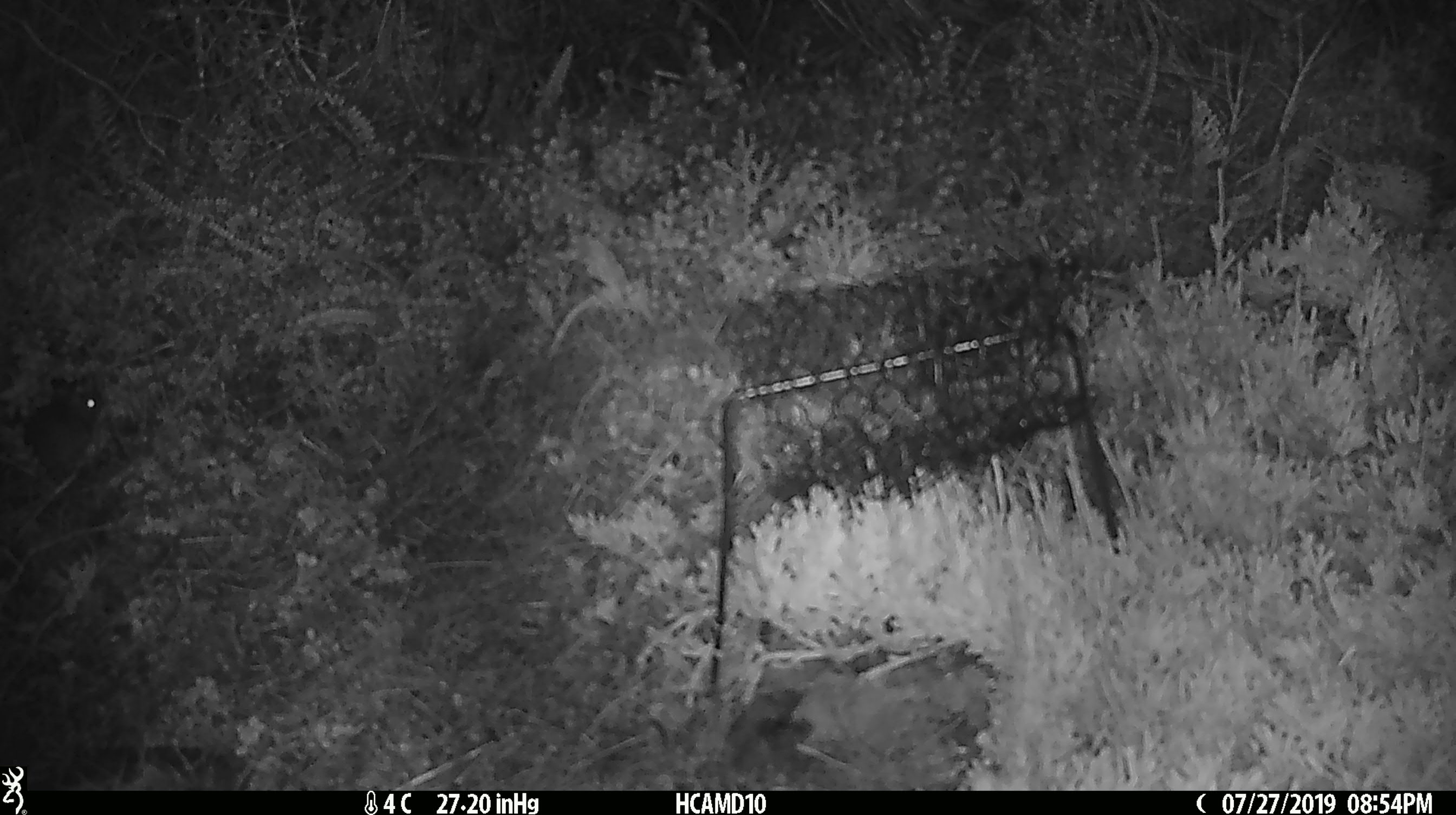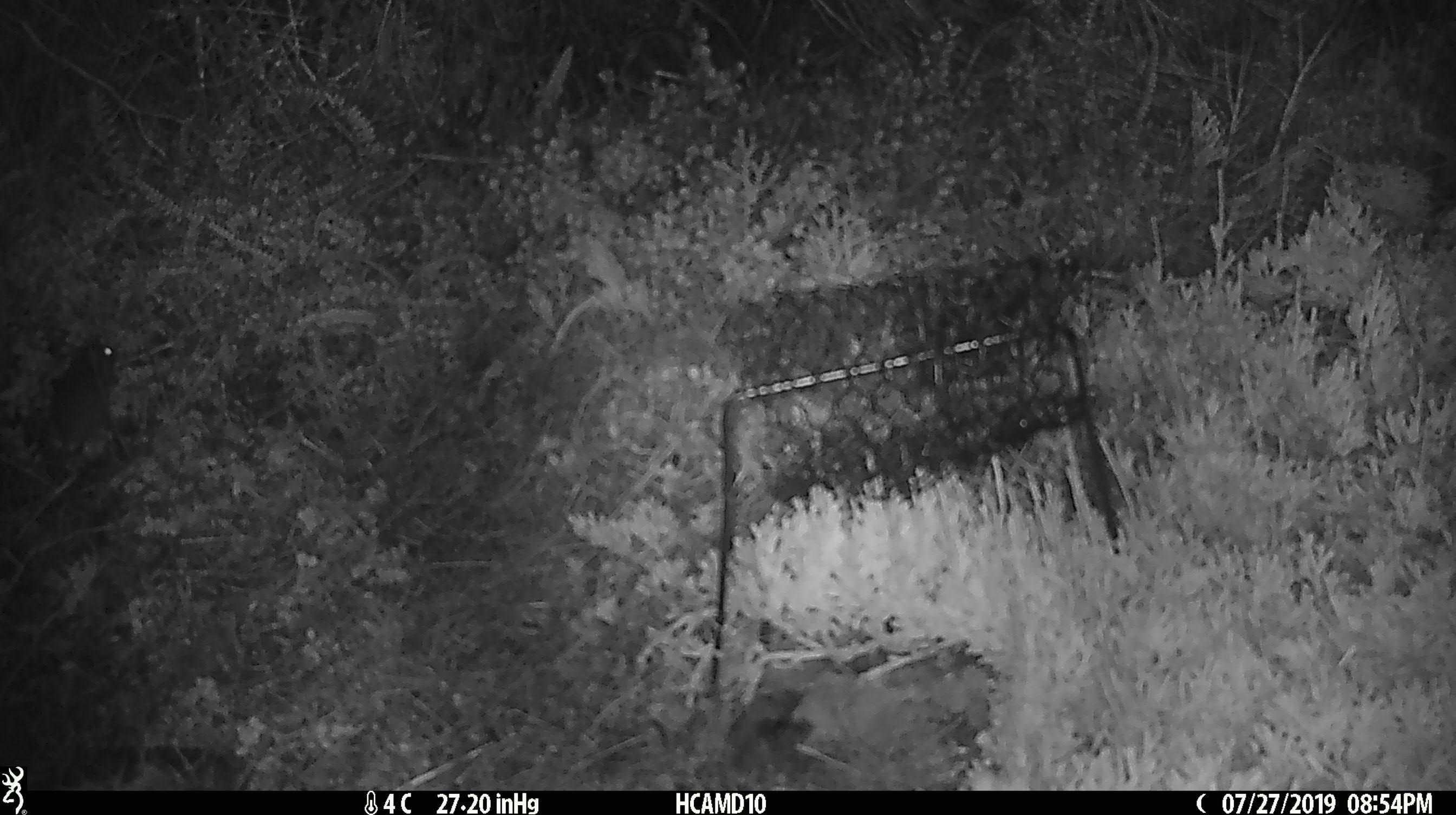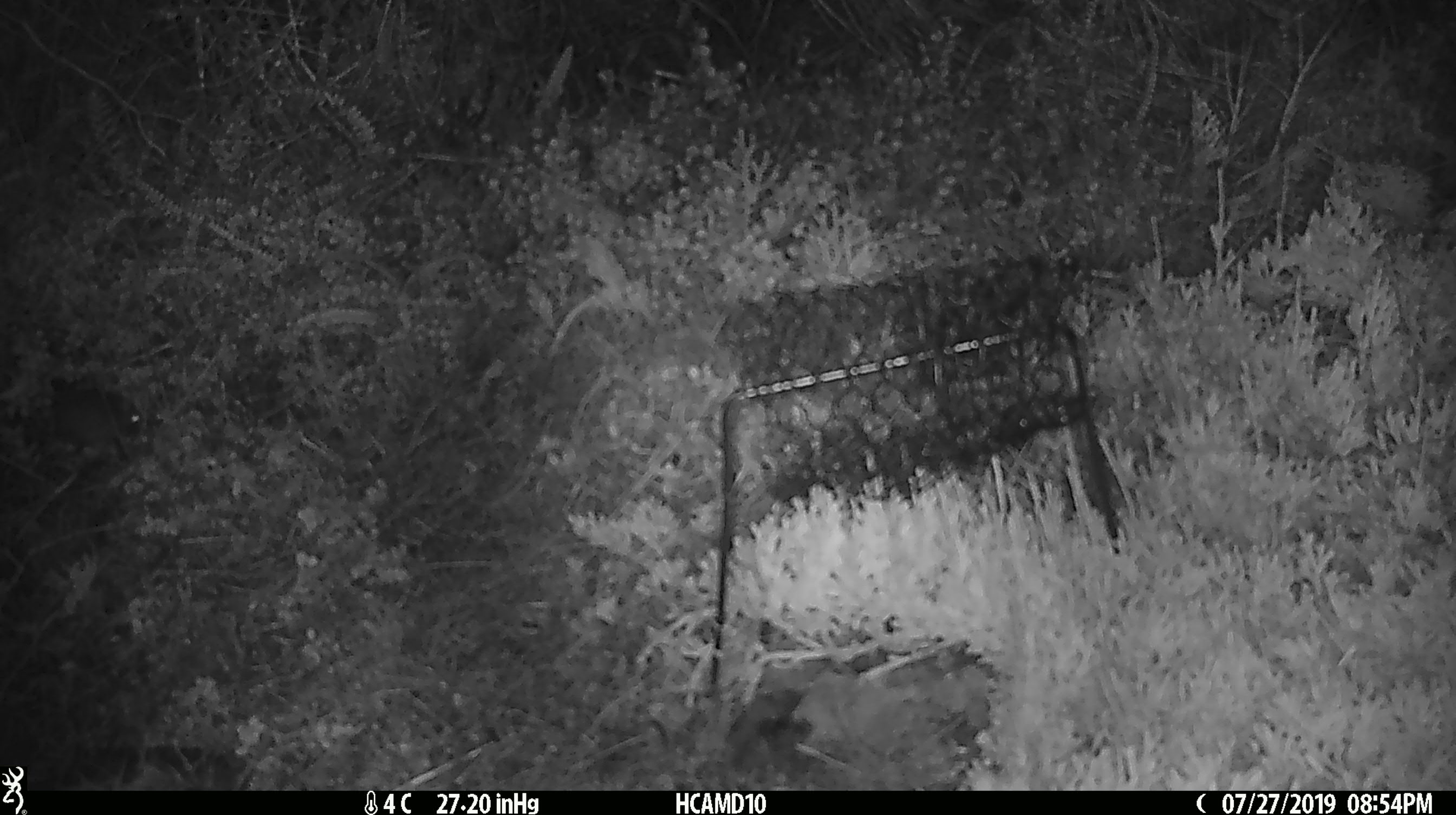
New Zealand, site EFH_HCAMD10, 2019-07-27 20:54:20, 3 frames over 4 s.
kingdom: Animalia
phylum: Chordata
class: Mammalia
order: Rodentia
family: Muridae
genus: Mus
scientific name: Mus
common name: mouse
Mouse (Mus).